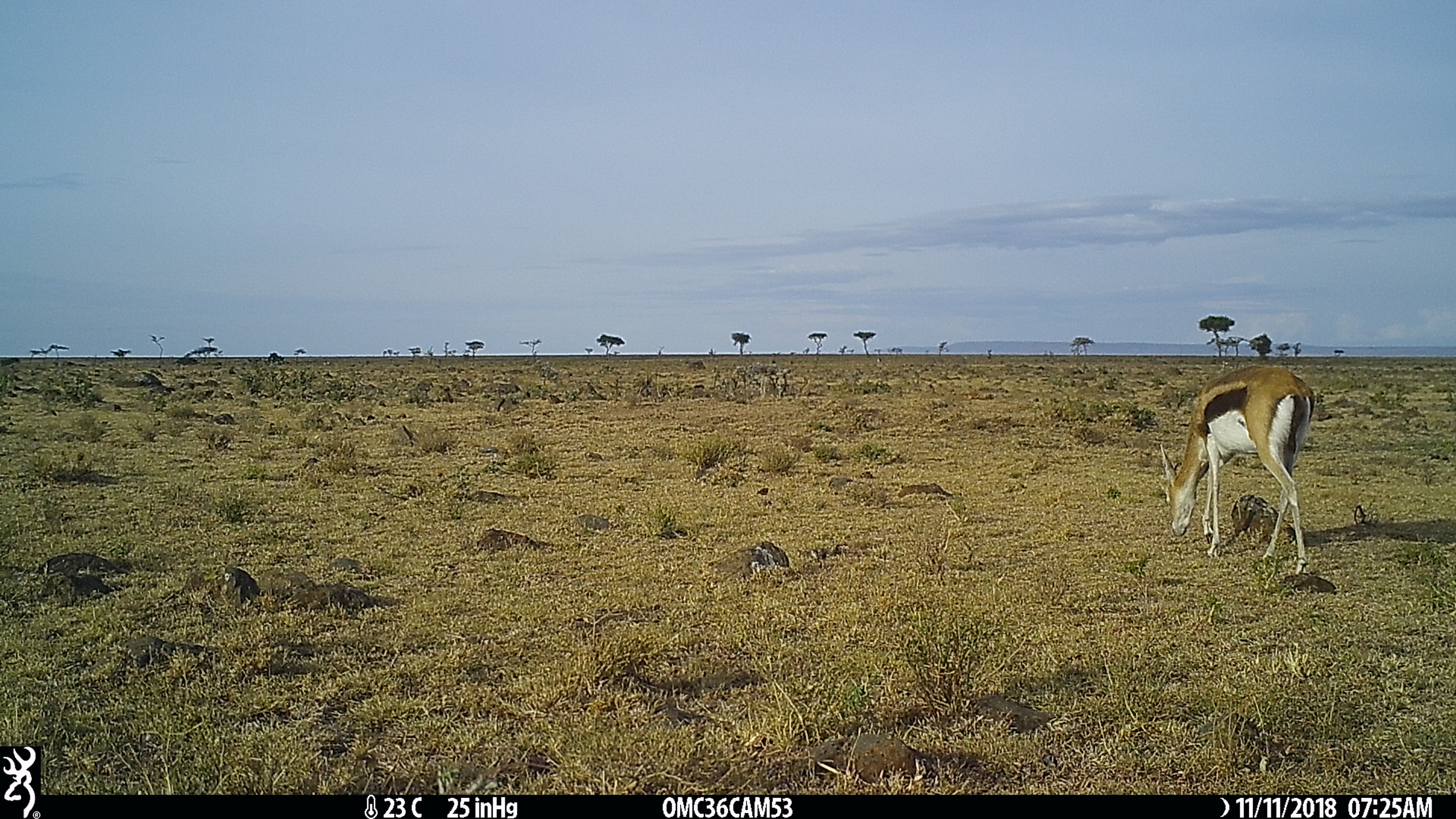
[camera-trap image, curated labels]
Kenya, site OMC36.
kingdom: Animalia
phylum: Chordata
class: Mammalia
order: Artiodactyla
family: Bovidae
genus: Eudorcas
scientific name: Eudorcas thomsonii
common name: thomon's gazelle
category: gazelle thomsons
Gazelle thomsons (thomon's gazelle) (Eudorcas thomsonii).